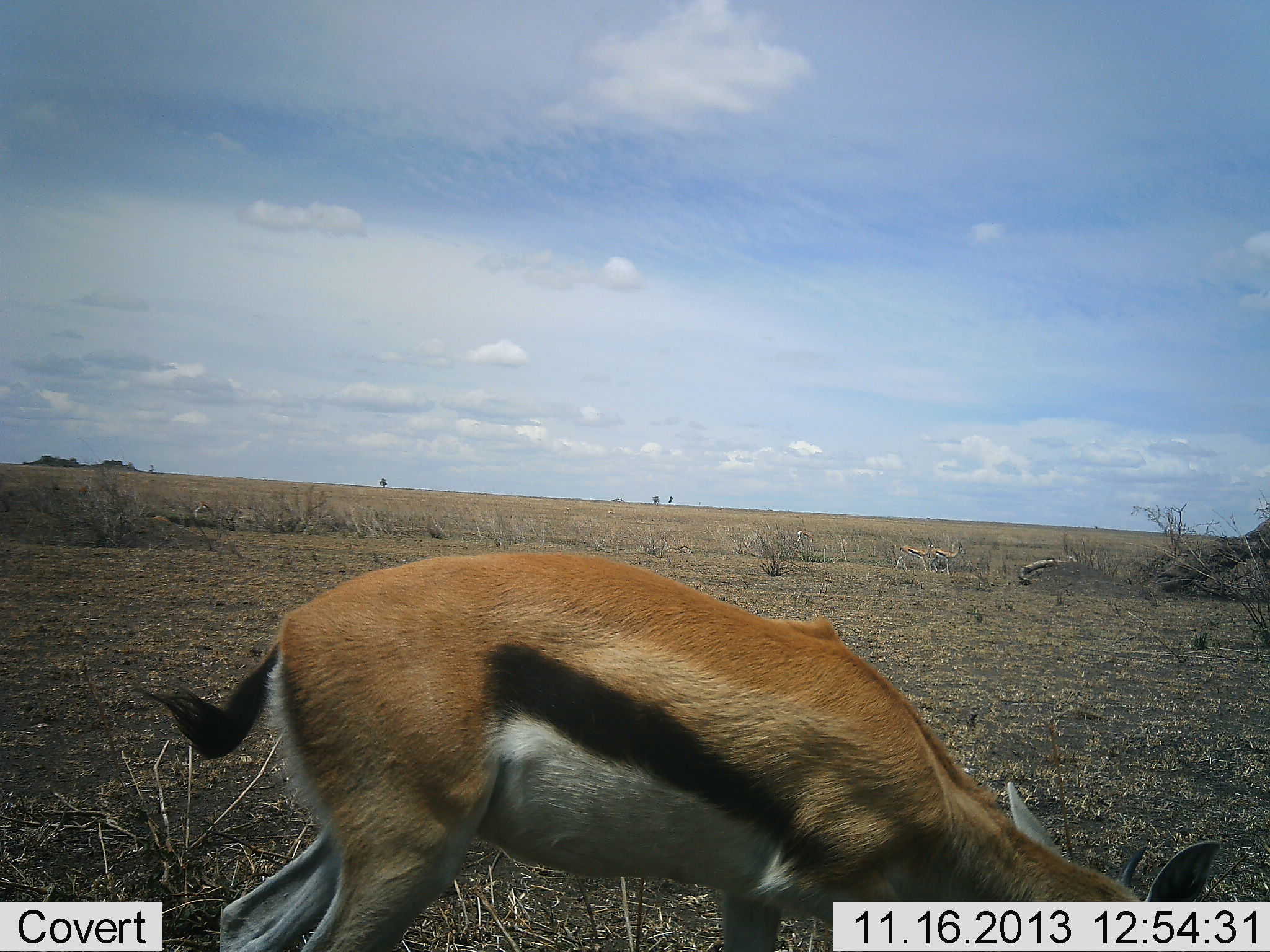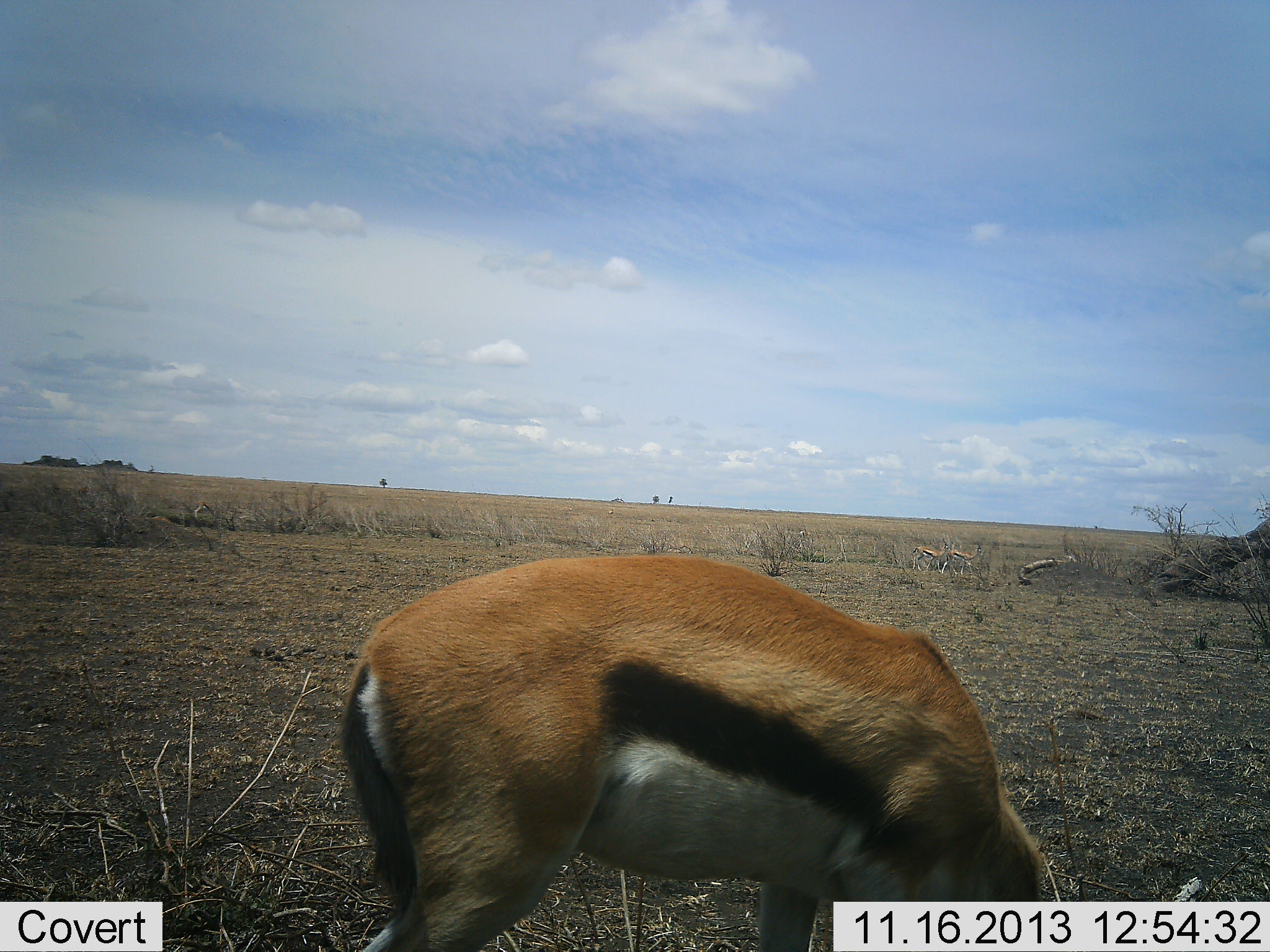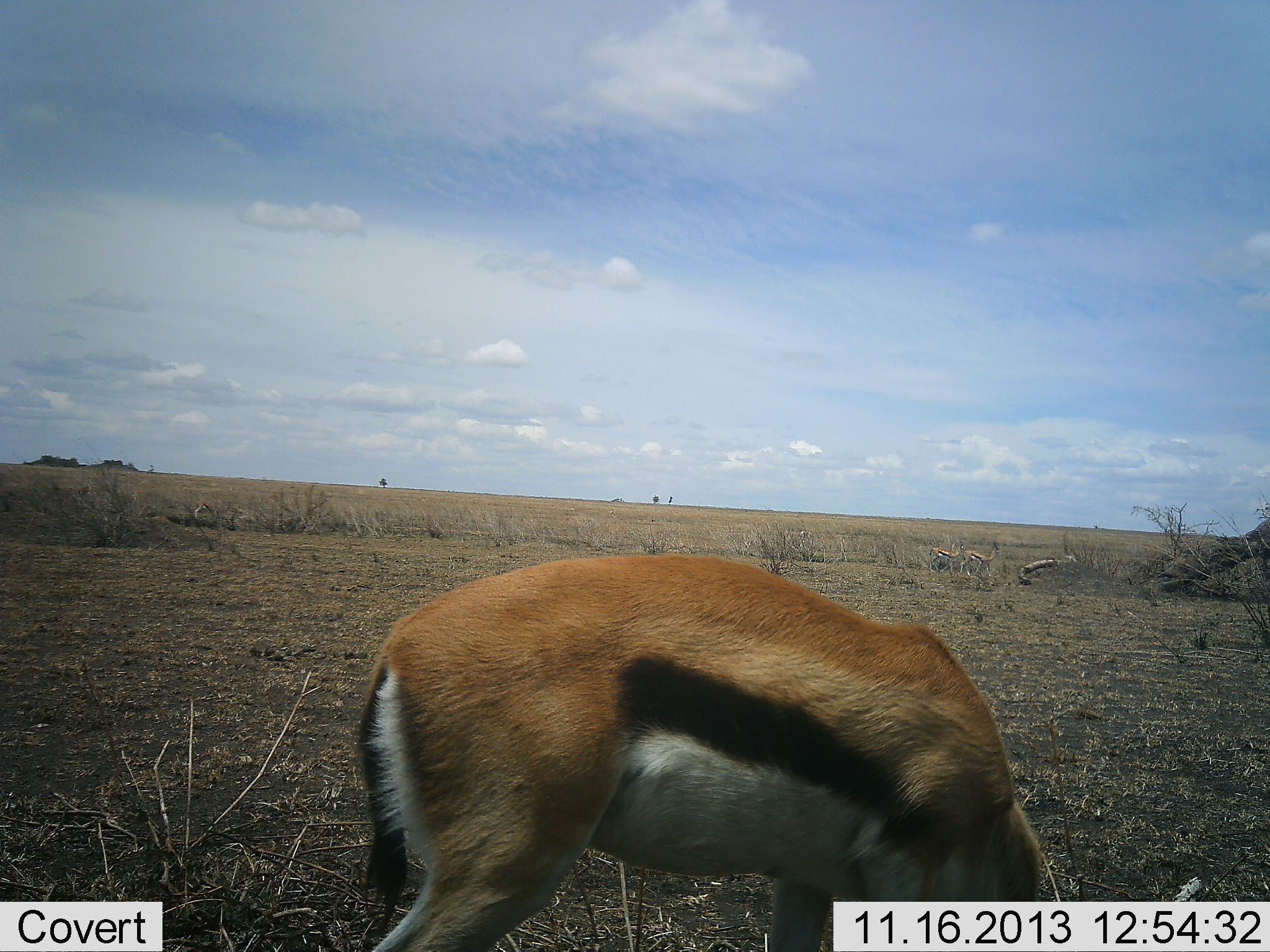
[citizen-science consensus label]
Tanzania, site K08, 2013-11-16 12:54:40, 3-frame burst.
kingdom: Animalia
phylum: Chordata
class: Mammalia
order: Artiodactyla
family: Bovidae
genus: Eudorcas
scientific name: Eudorcas thomsonii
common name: thomson's gazelle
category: gazellethomsons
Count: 3.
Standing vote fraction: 50%.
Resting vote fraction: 0%.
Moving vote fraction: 70%.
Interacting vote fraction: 0%.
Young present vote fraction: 0%.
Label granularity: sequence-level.